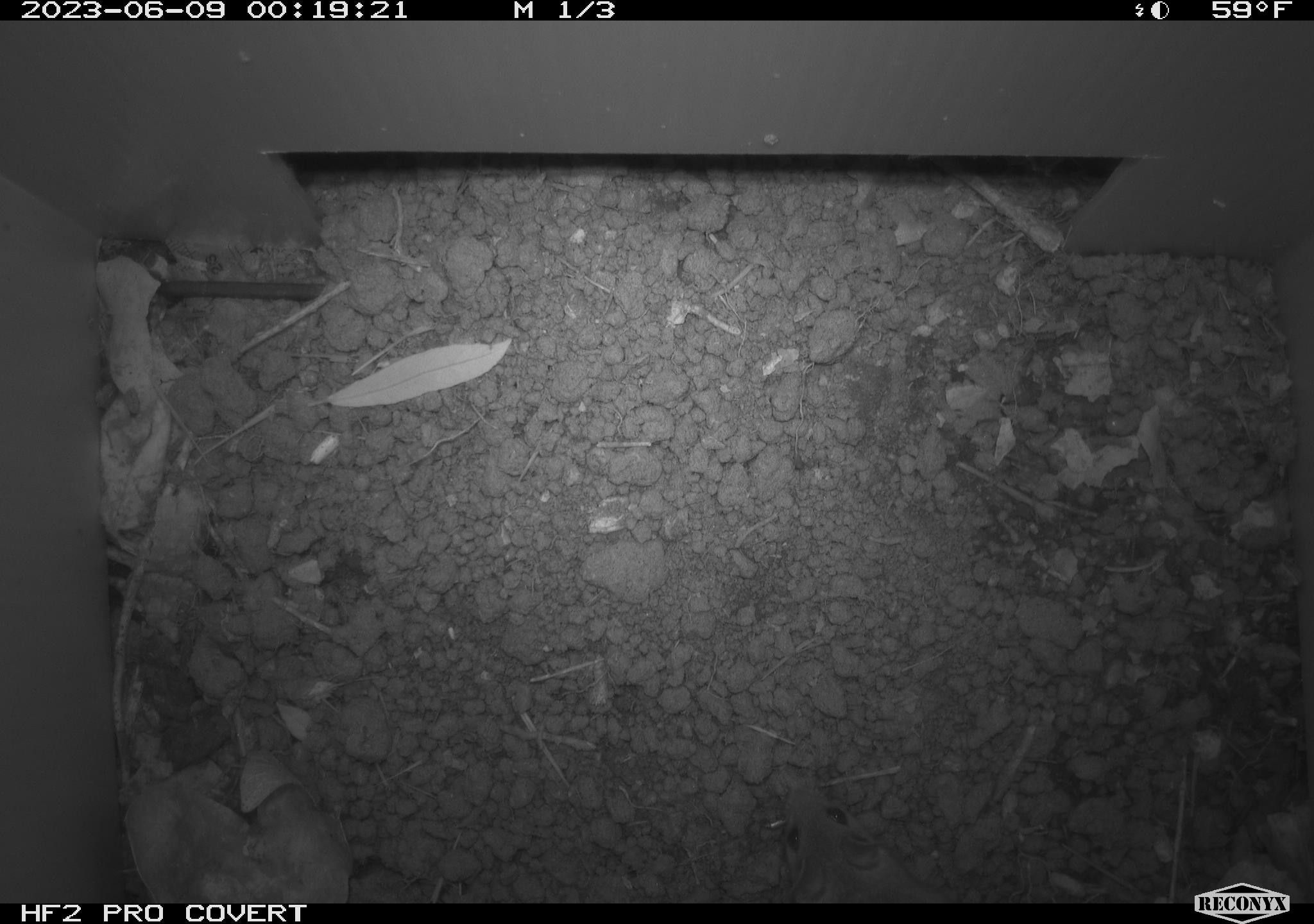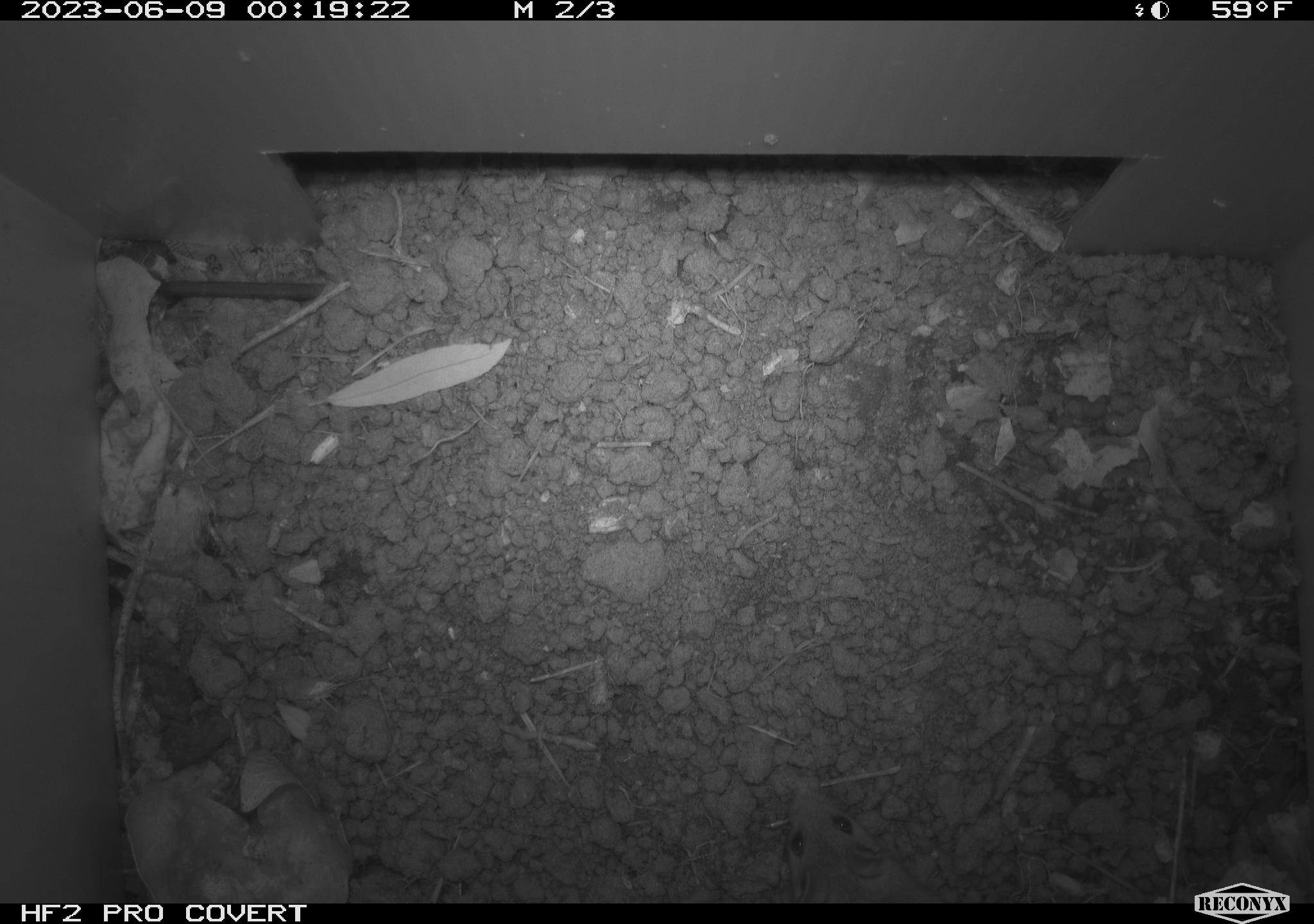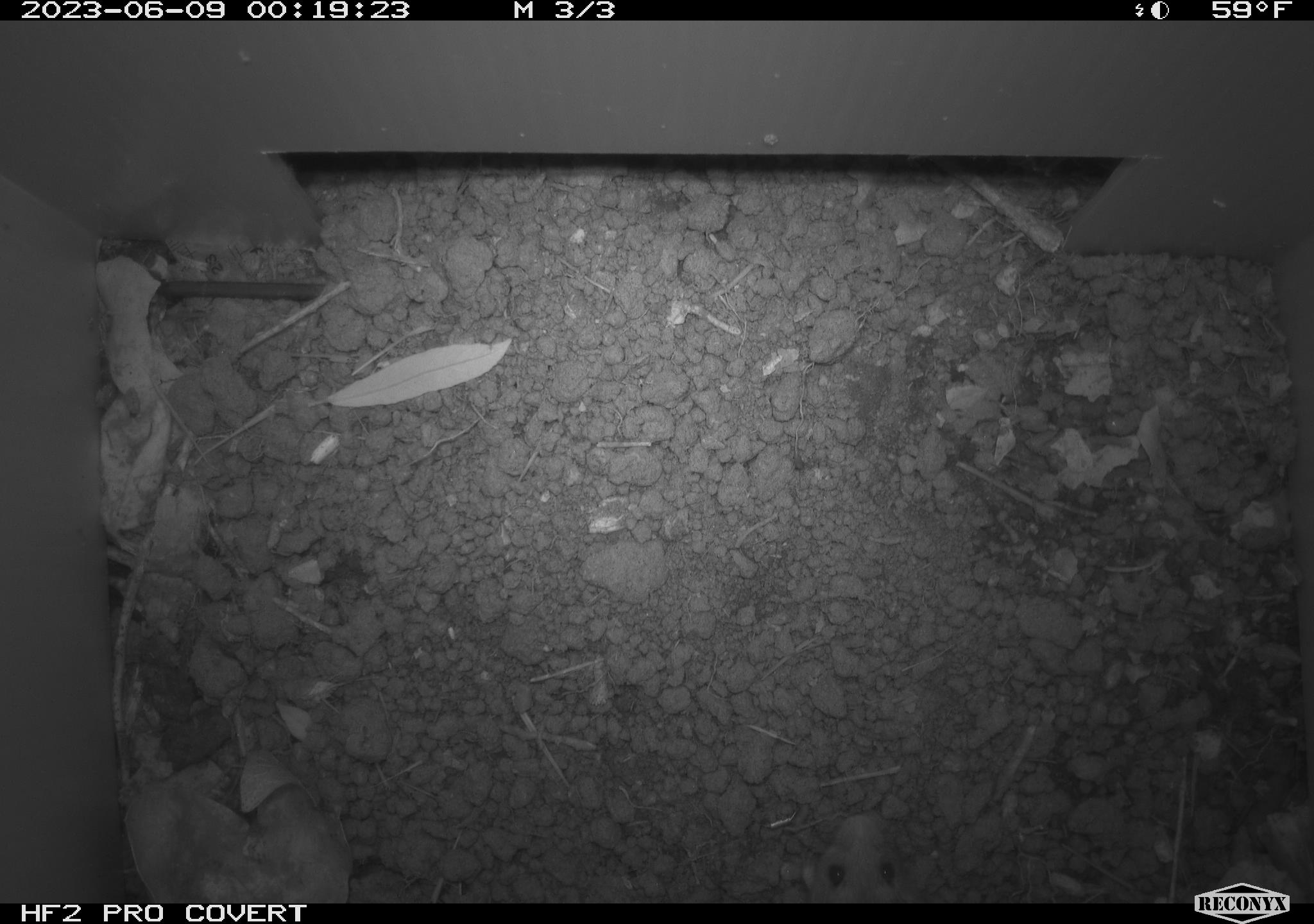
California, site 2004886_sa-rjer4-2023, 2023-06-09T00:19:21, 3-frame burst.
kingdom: Animalia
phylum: Chordata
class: Mammalia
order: Rodentia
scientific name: Rodentia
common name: mouse species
Mouse species (Rodentia).